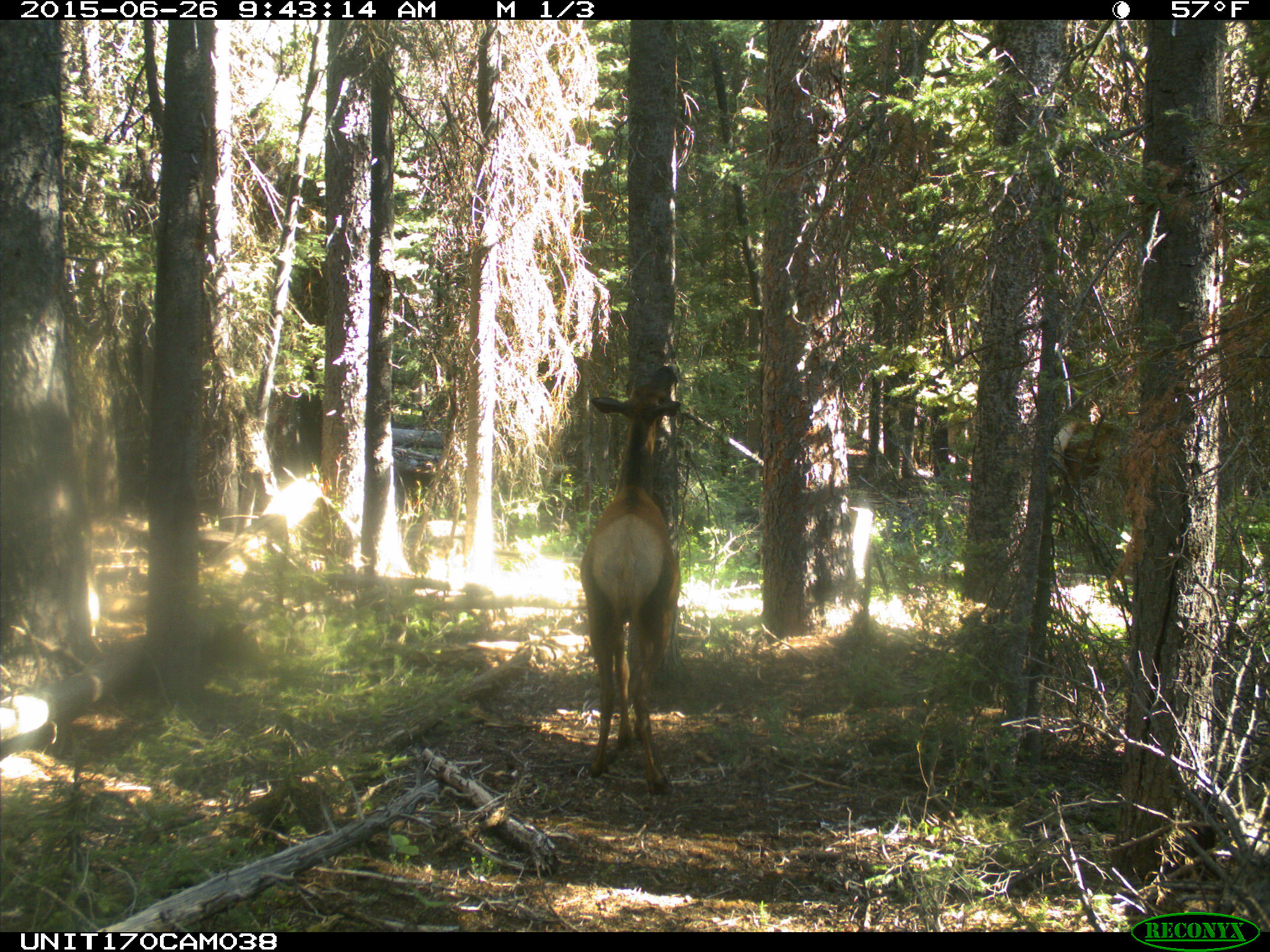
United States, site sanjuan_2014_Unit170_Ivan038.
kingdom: Animalia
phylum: Chordata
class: Mammalia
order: Artiodactyla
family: Cervidae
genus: Cervus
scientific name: Cervus elaphus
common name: red deer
Cervus elaphus (red deer).